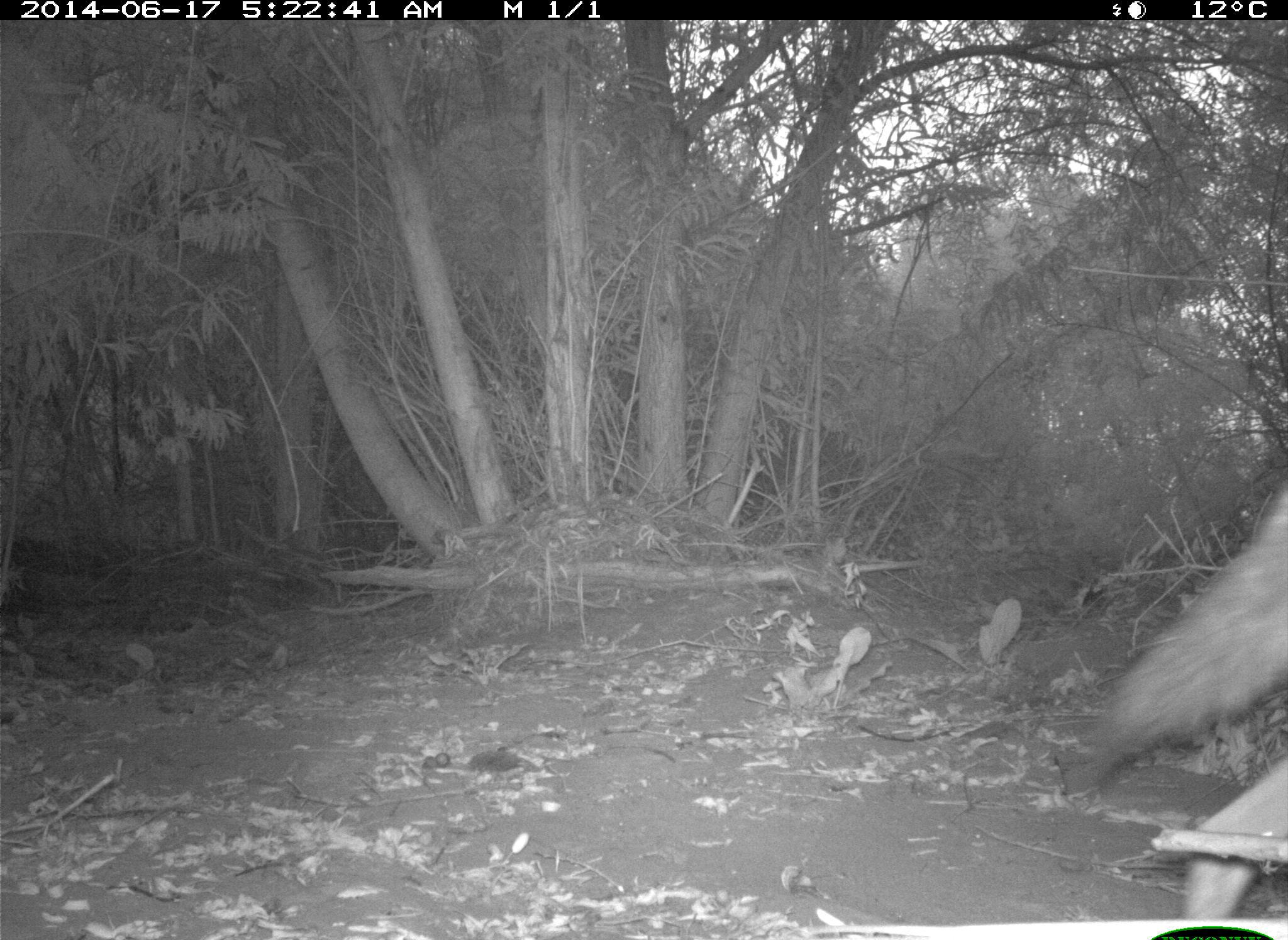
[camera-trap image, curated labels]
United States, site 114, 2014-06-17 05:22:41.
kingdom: Animalia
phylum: Chordata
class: Mammalia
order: Carnivora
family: Canidae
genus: Canis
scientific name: Canis latrans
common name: coyote